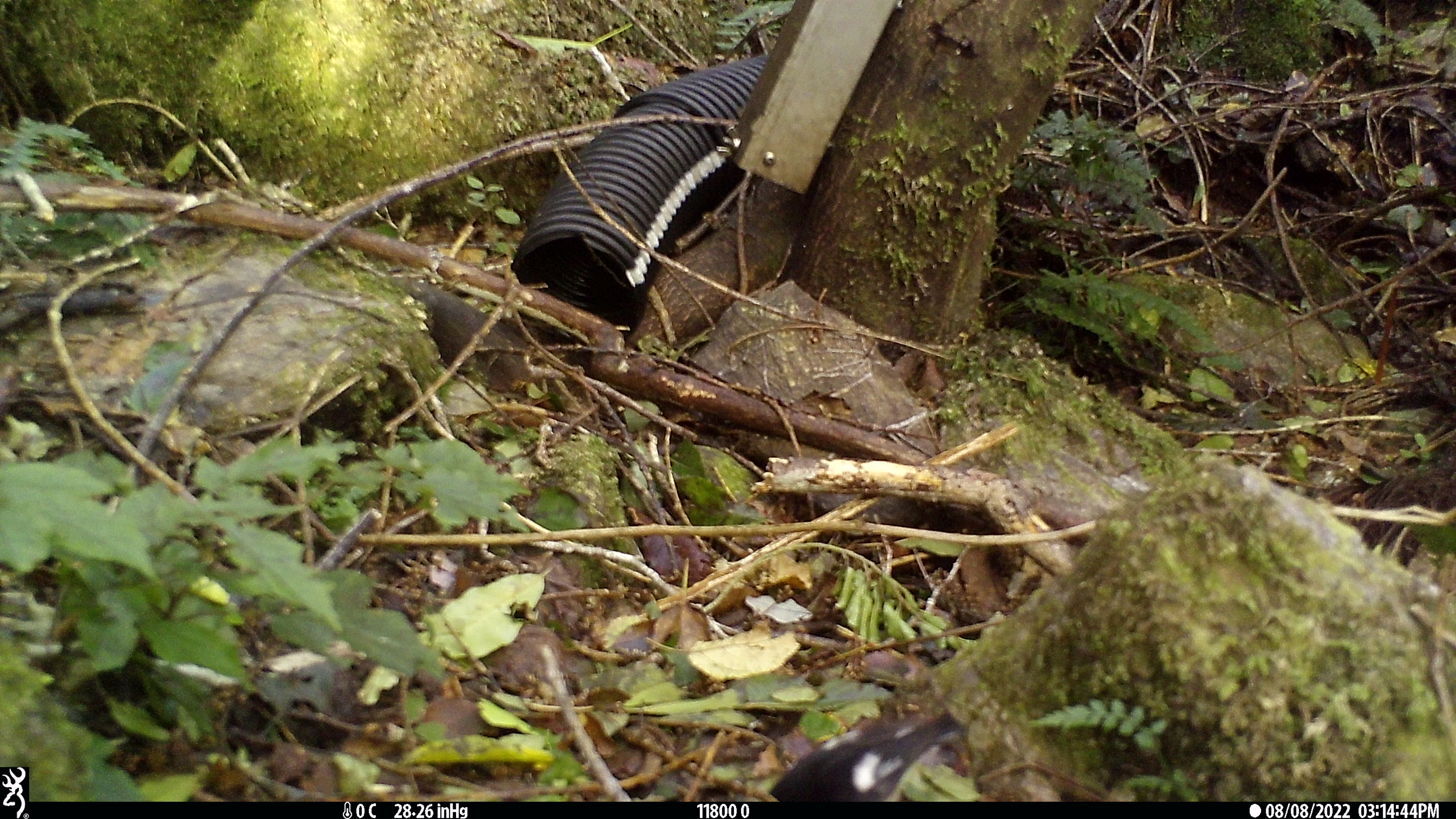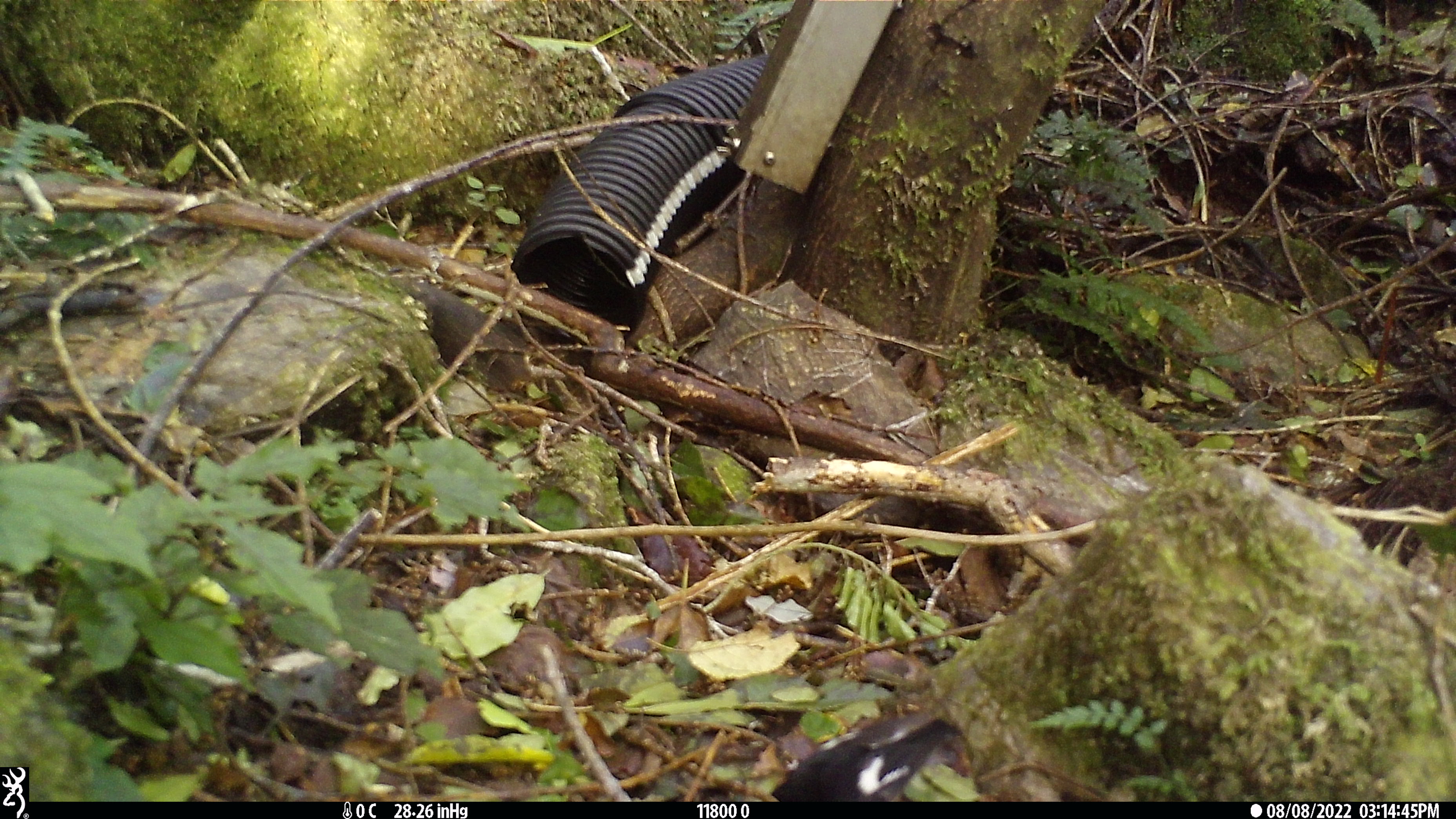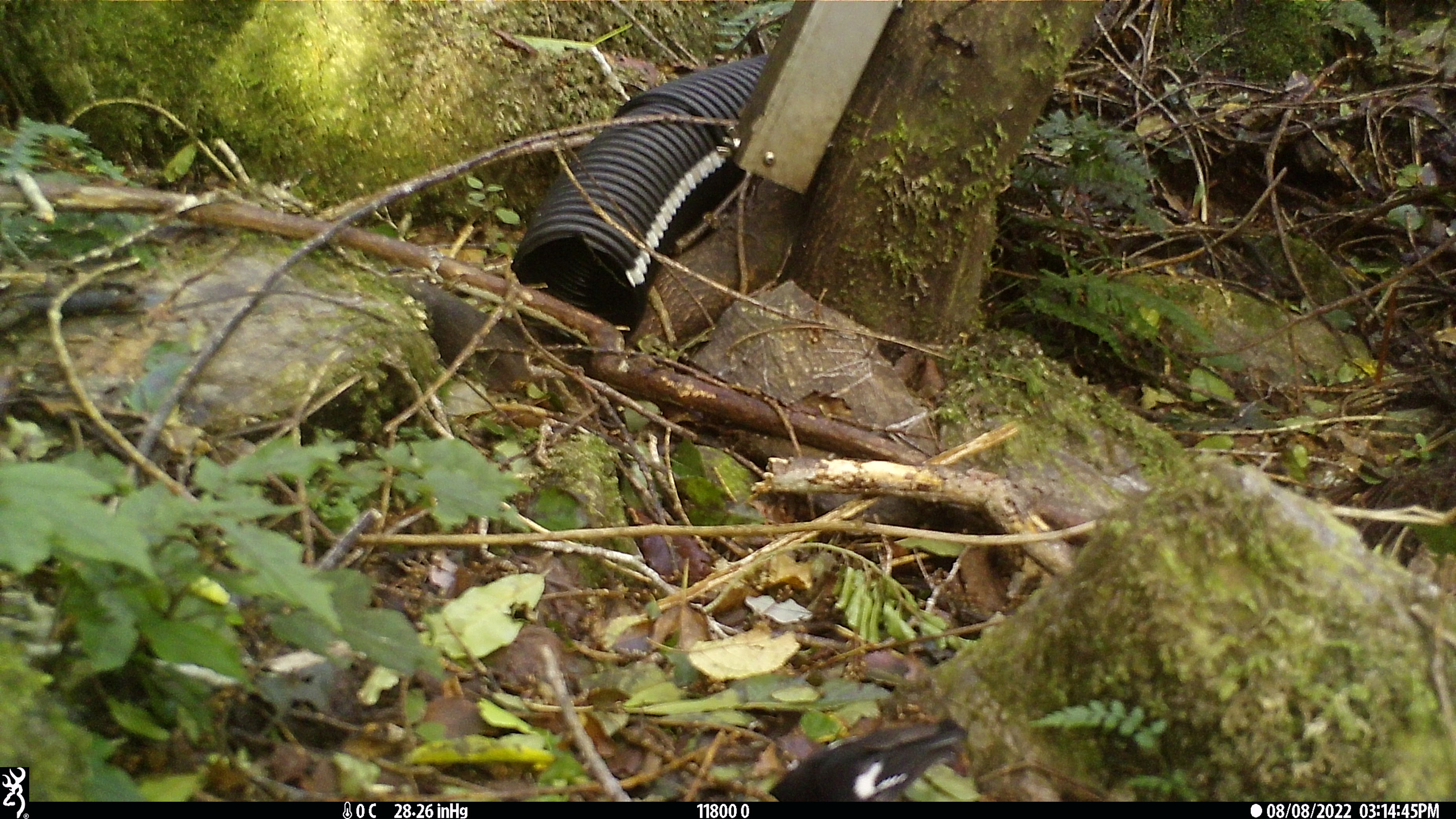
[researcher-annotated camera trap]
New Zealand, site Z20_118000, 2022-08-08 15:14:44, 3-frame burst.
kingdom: Animalia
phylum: Chordata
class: Aves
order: Passeriformes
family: Petroicidae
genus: Petroica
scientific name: Petroica macrocephala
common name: tomtit